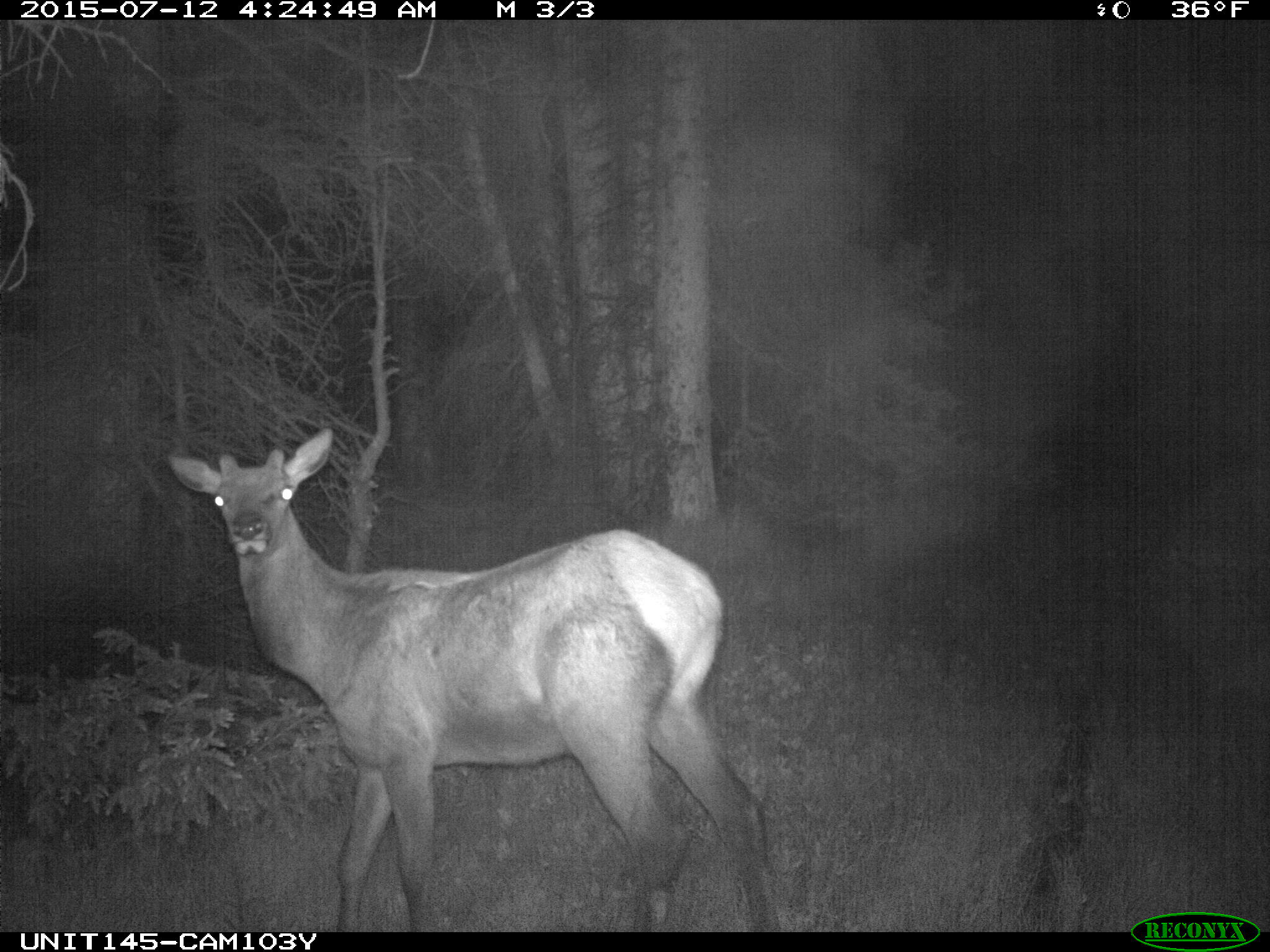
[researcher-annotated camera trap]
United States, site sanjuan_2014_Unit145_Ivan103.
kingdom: Animalia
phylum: Chordata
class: Mammalia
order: Artiodactyla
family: Cervidae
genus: Cervus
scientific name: Cervus elaphus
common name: red deer